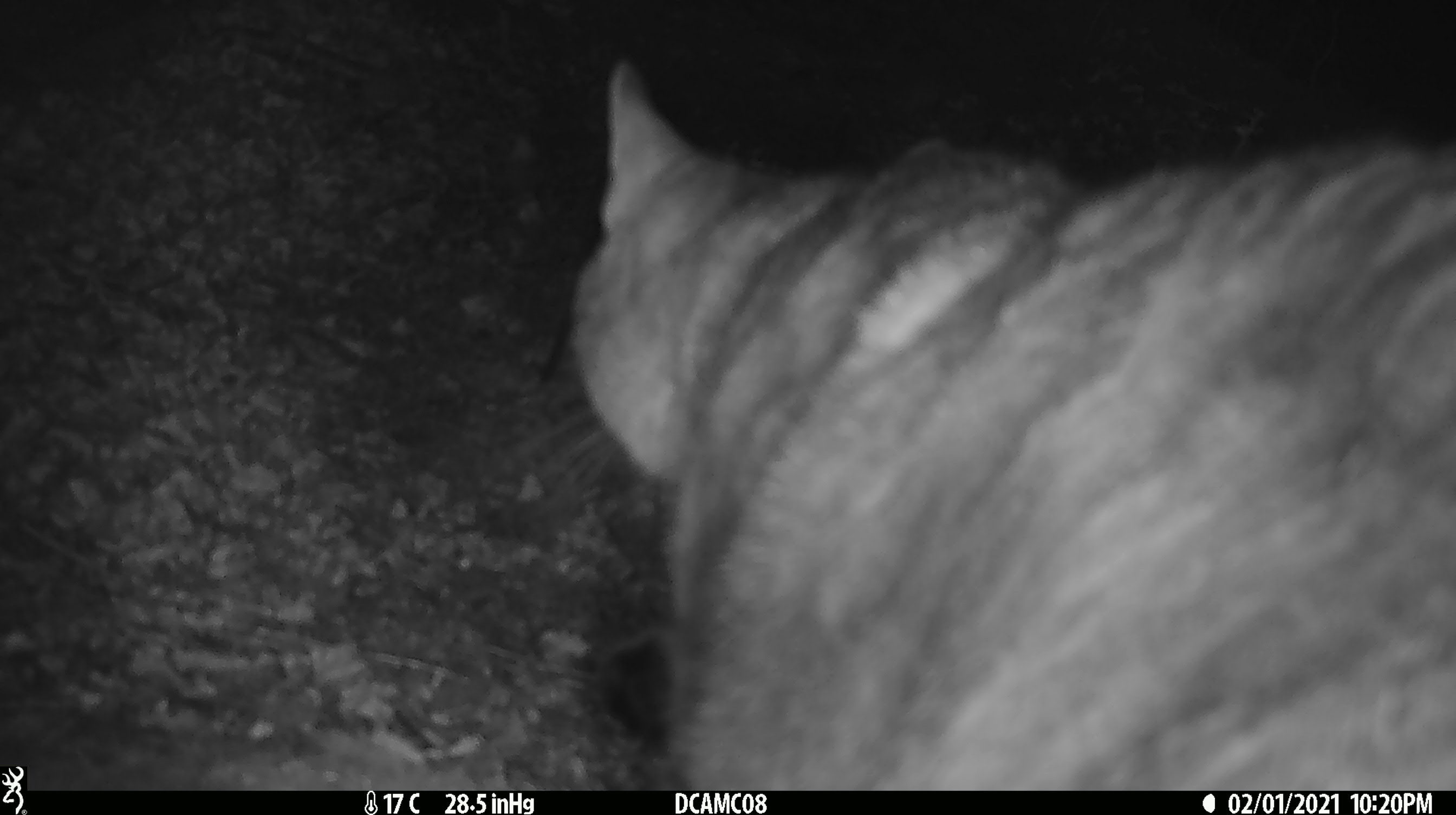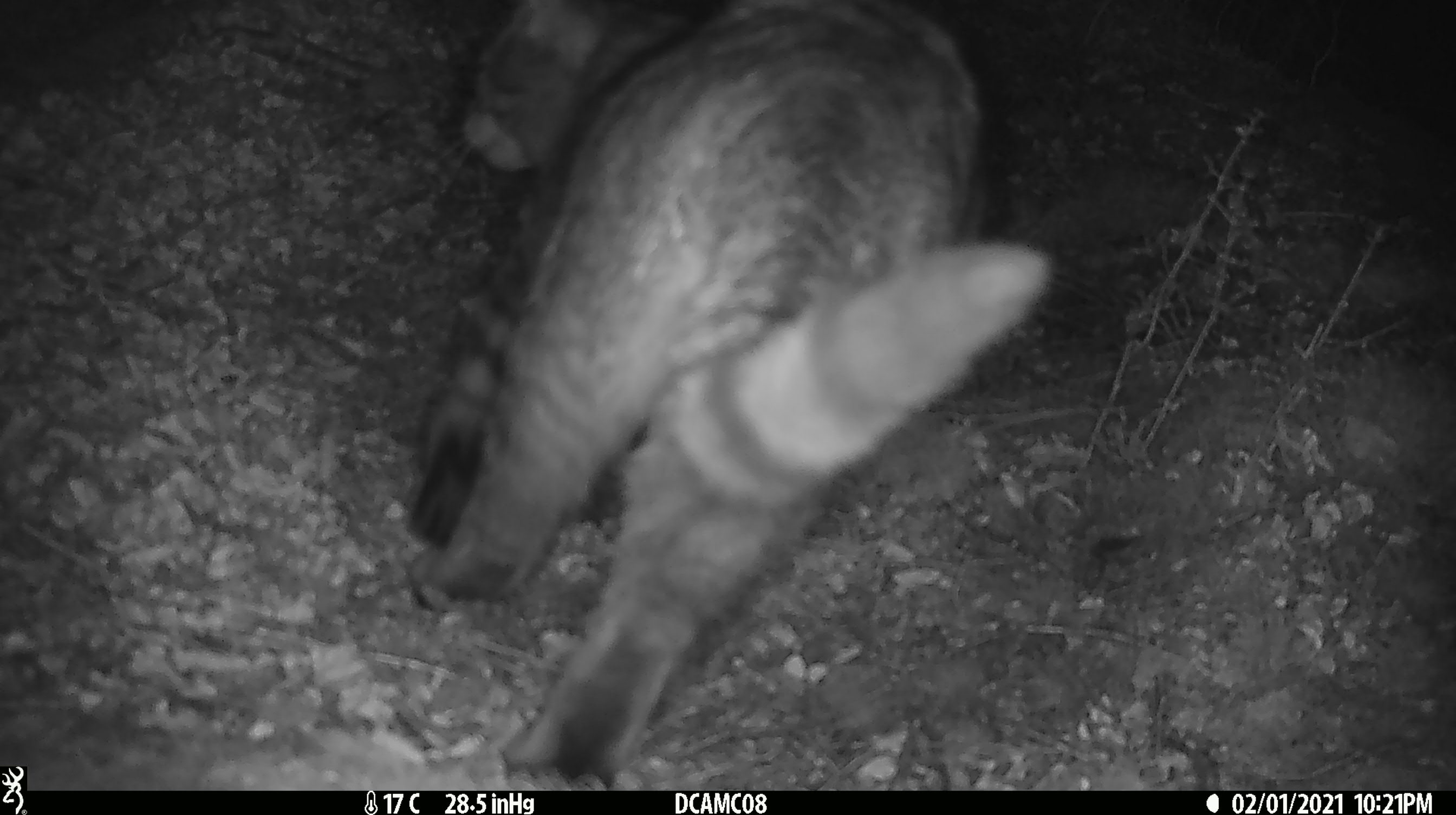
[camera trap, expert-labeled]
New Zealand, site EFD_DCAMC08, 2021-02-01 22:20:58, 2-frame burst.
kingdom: Animalia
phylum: Chordata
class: Mammalia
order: Carnivora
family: Felidae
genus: Felis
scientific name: Felis catus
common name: domestic cat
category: cat